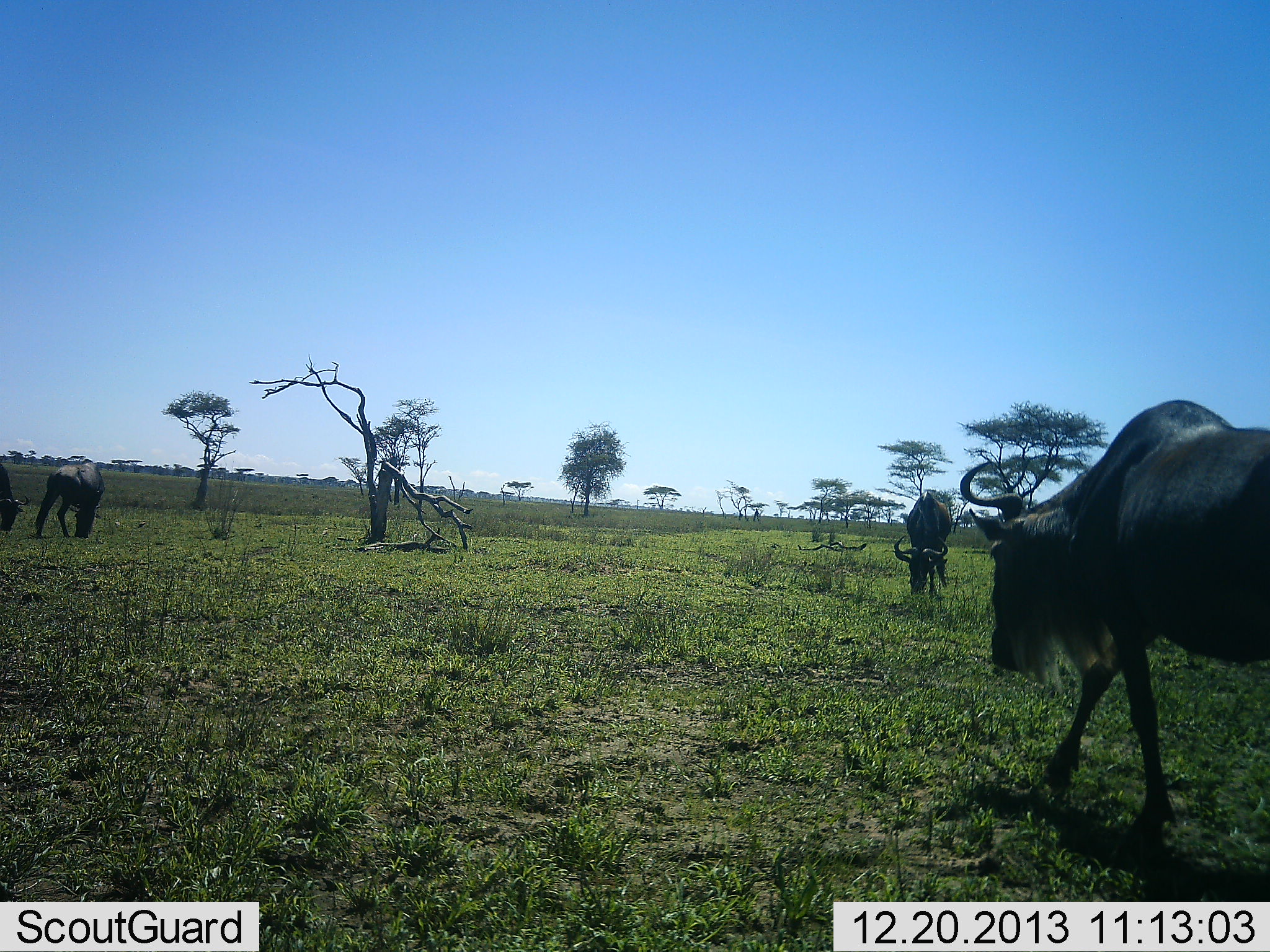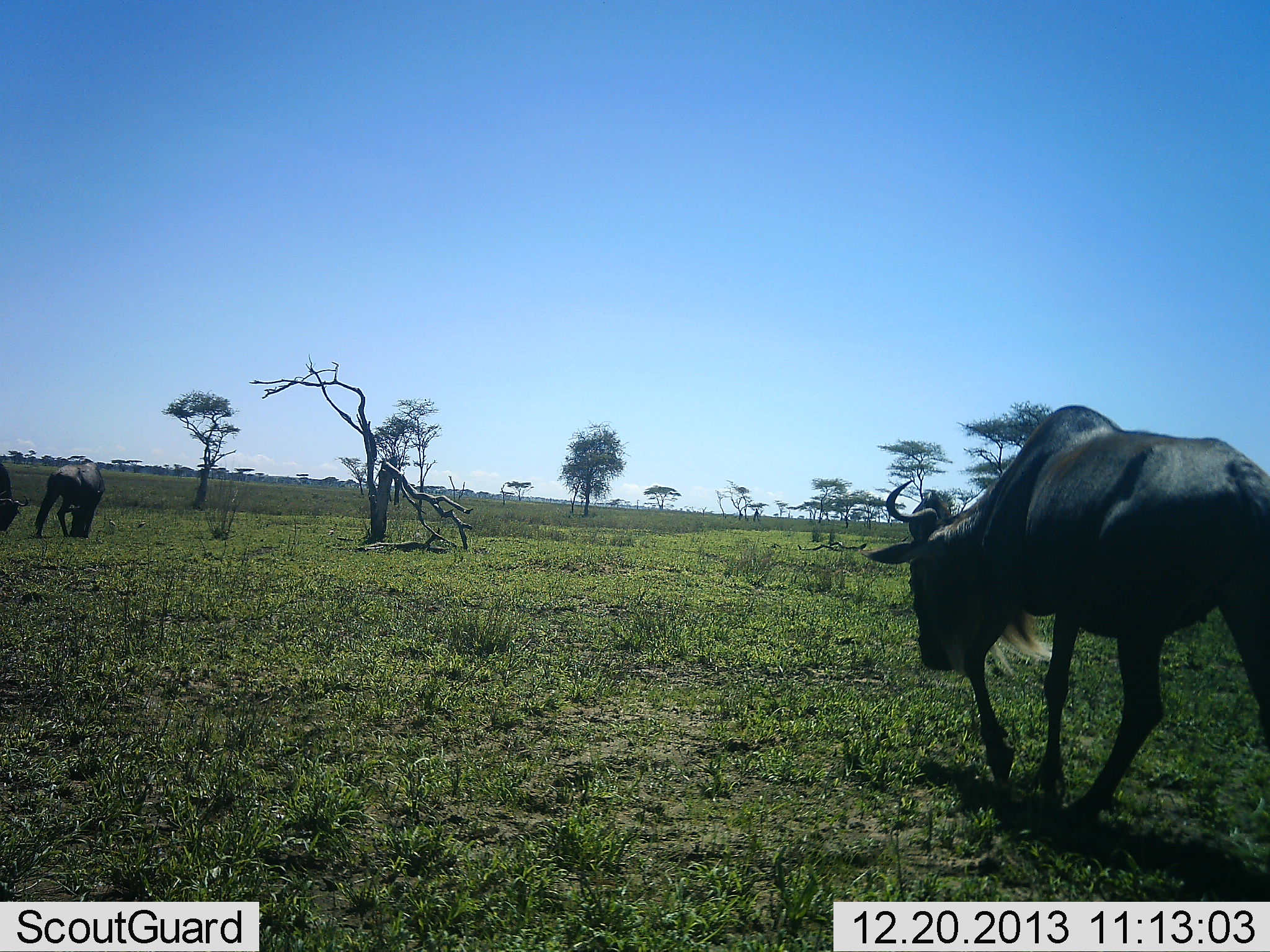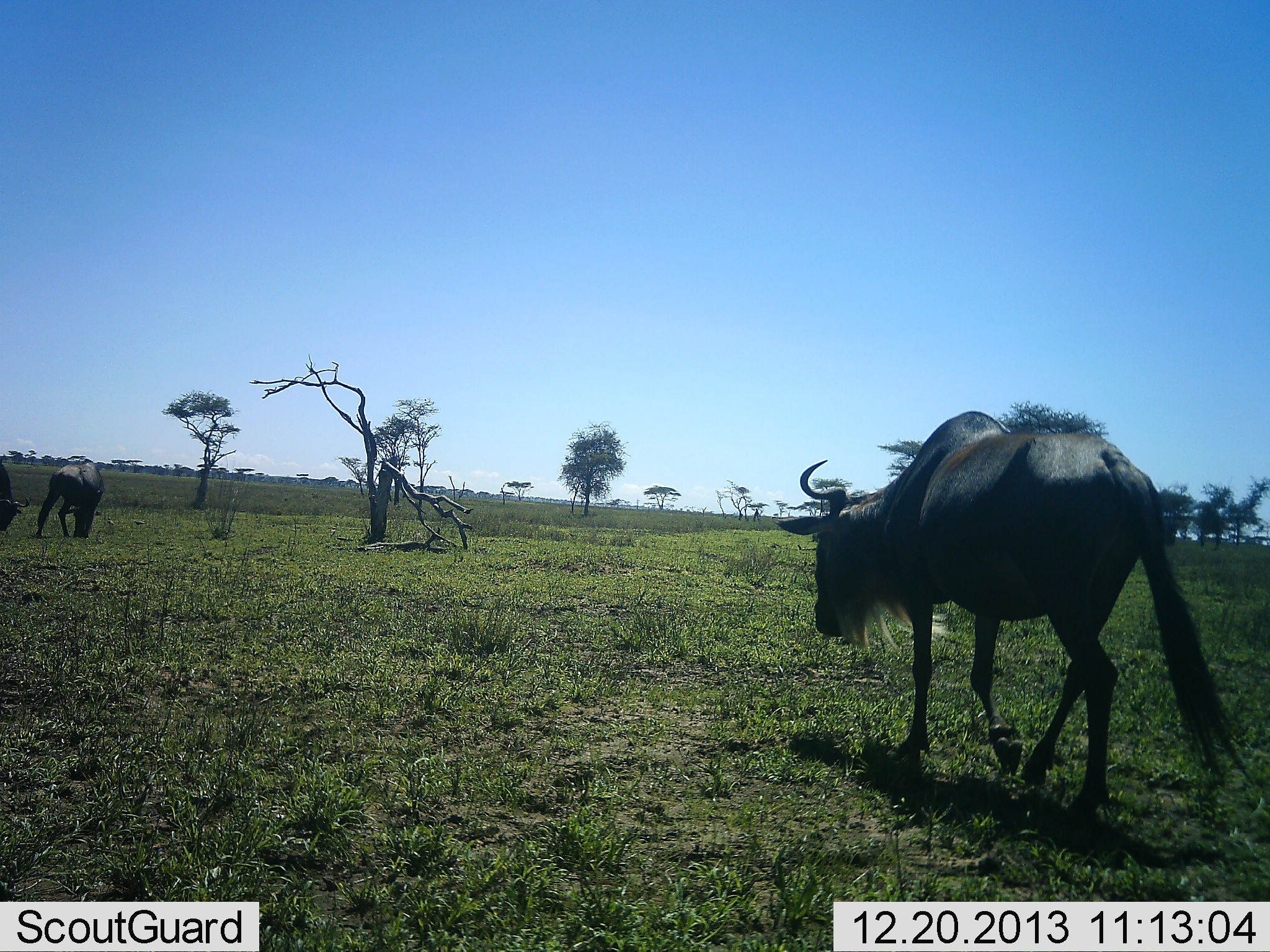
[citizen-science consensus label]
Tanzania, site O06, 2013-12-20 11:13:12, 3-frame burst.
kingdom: Animalia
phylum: Chordata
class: Mammalia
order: Artiodactyla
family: Bovidae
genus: Connochaetes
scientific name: Connochaetes taurinus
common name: blue wildebeest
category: wildebeest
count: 4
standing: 40%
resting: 0%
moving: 100%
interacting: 0%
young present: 0%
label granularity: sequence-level